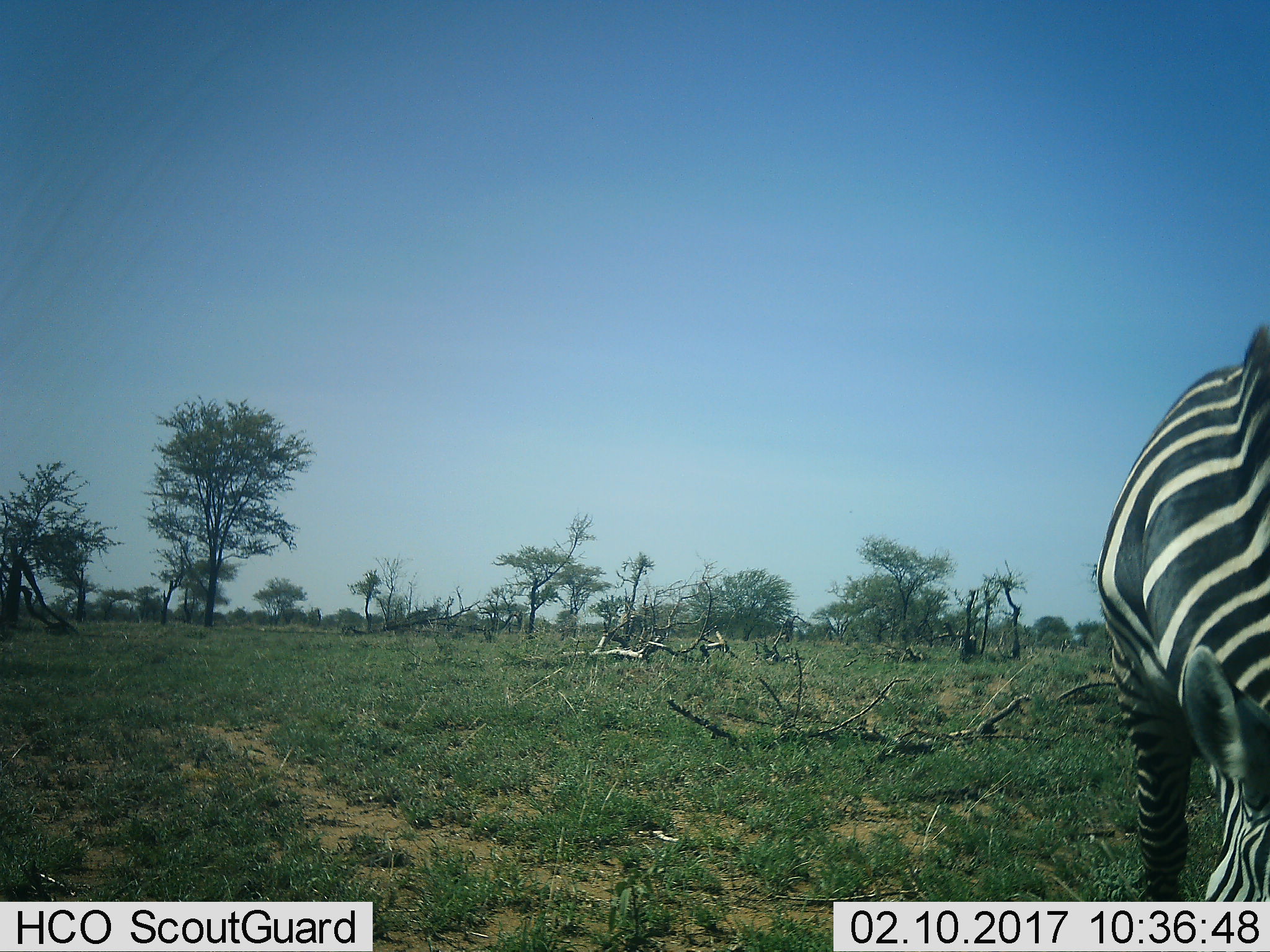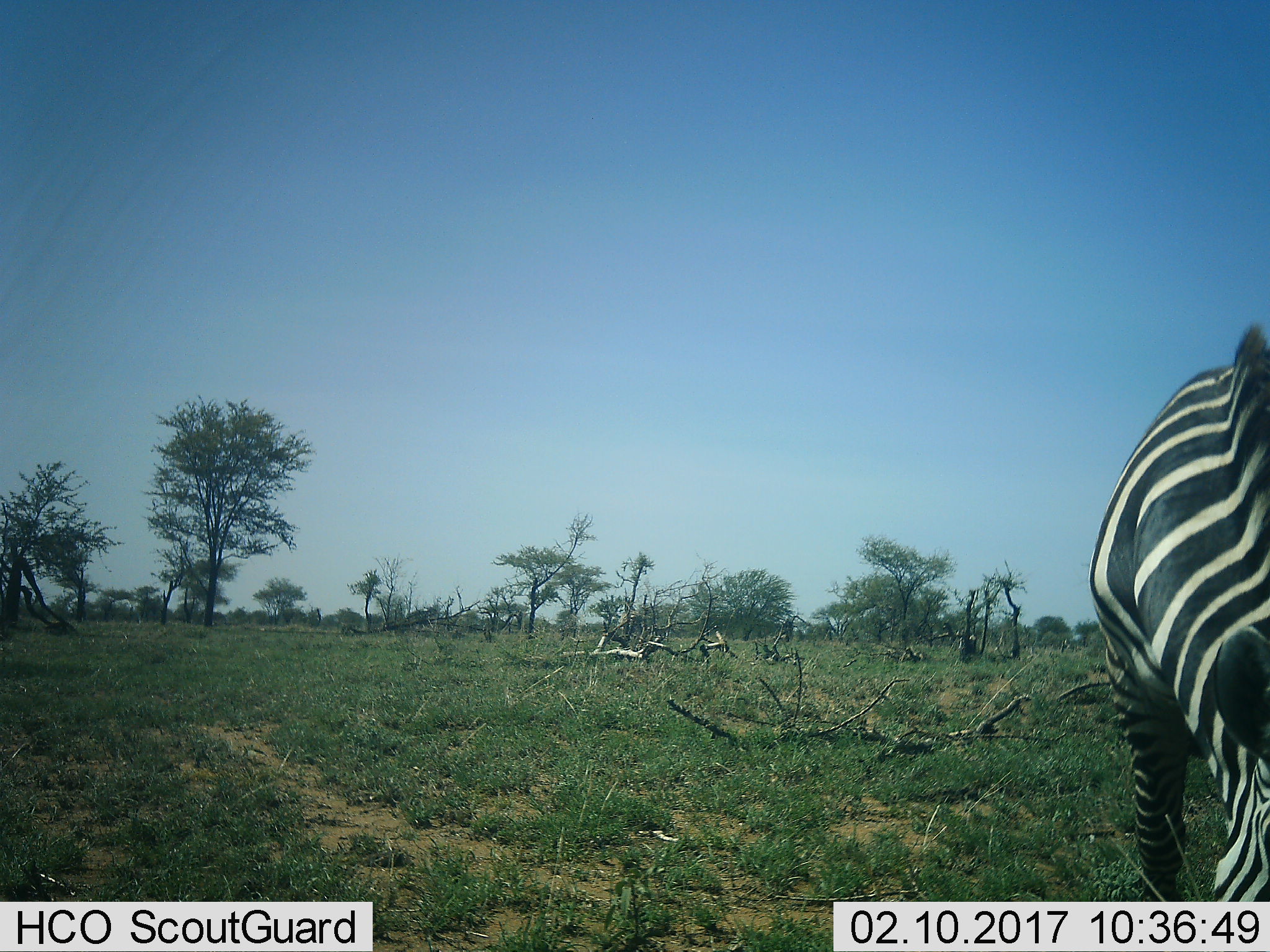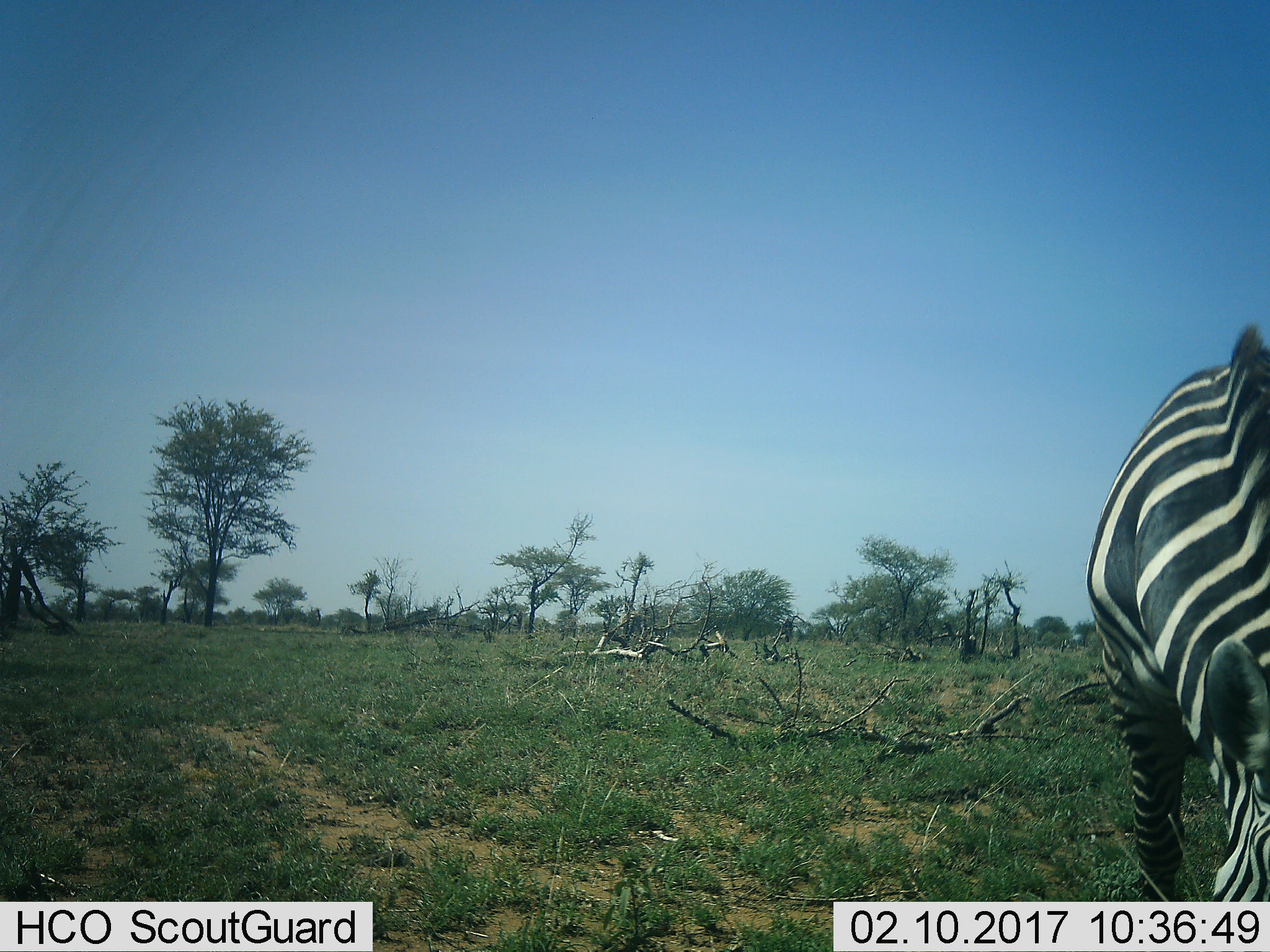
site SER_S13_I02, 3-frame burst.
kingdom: Animalia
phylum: Chordata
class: Mammalia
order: Perissodactyla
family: Equidae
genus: Equus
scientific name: Equus quagga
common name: plains zebra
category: zebraplains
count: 1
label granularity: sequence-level